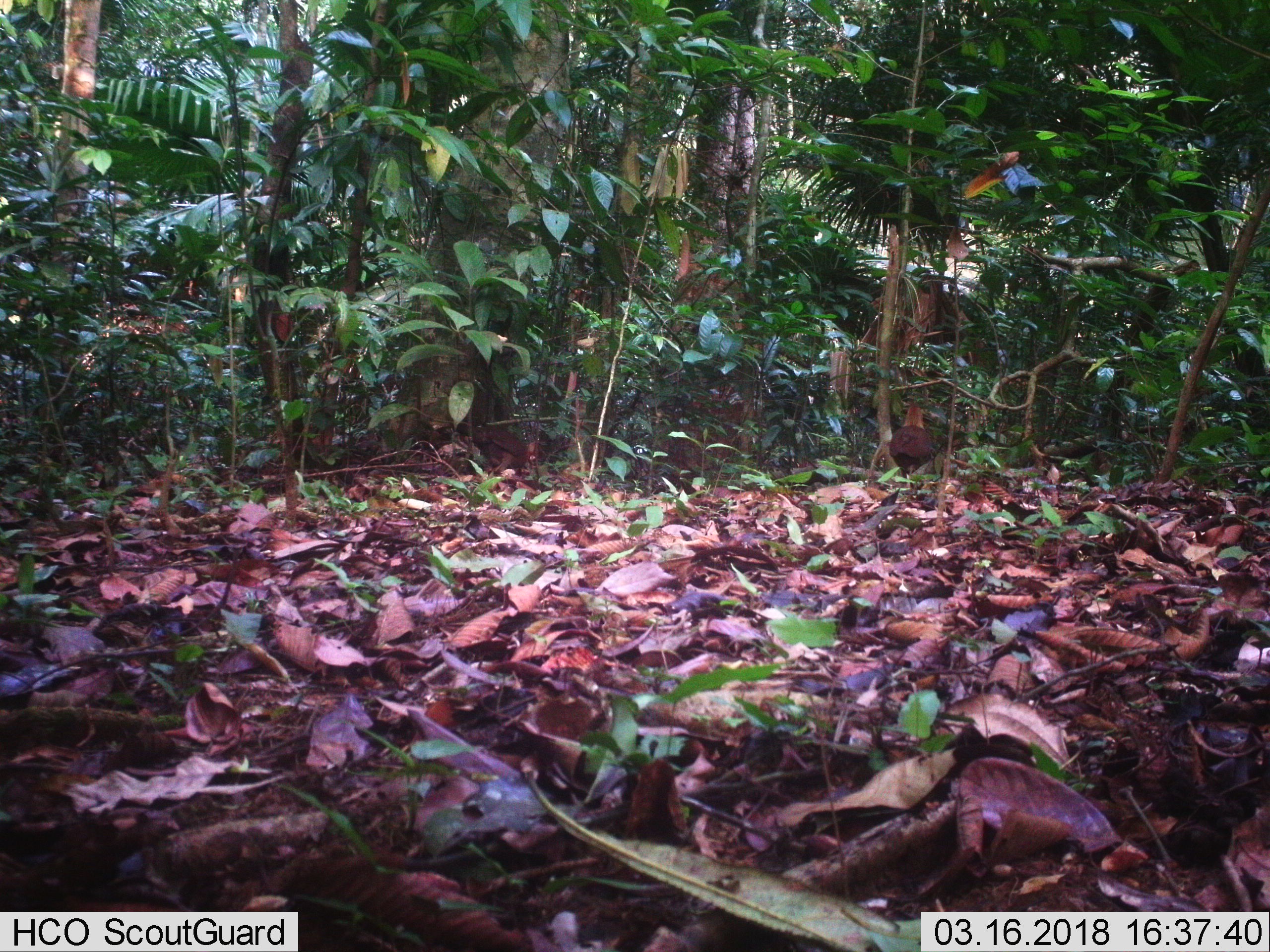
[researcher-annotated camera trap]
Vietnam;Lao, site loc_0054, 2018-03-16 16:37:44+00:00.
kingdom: Animalia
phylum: Chordata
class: Aves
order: Galliformes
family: Phasianidae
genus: Gallus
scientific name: Gallus gallus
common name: red junglefowl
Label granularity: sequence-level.